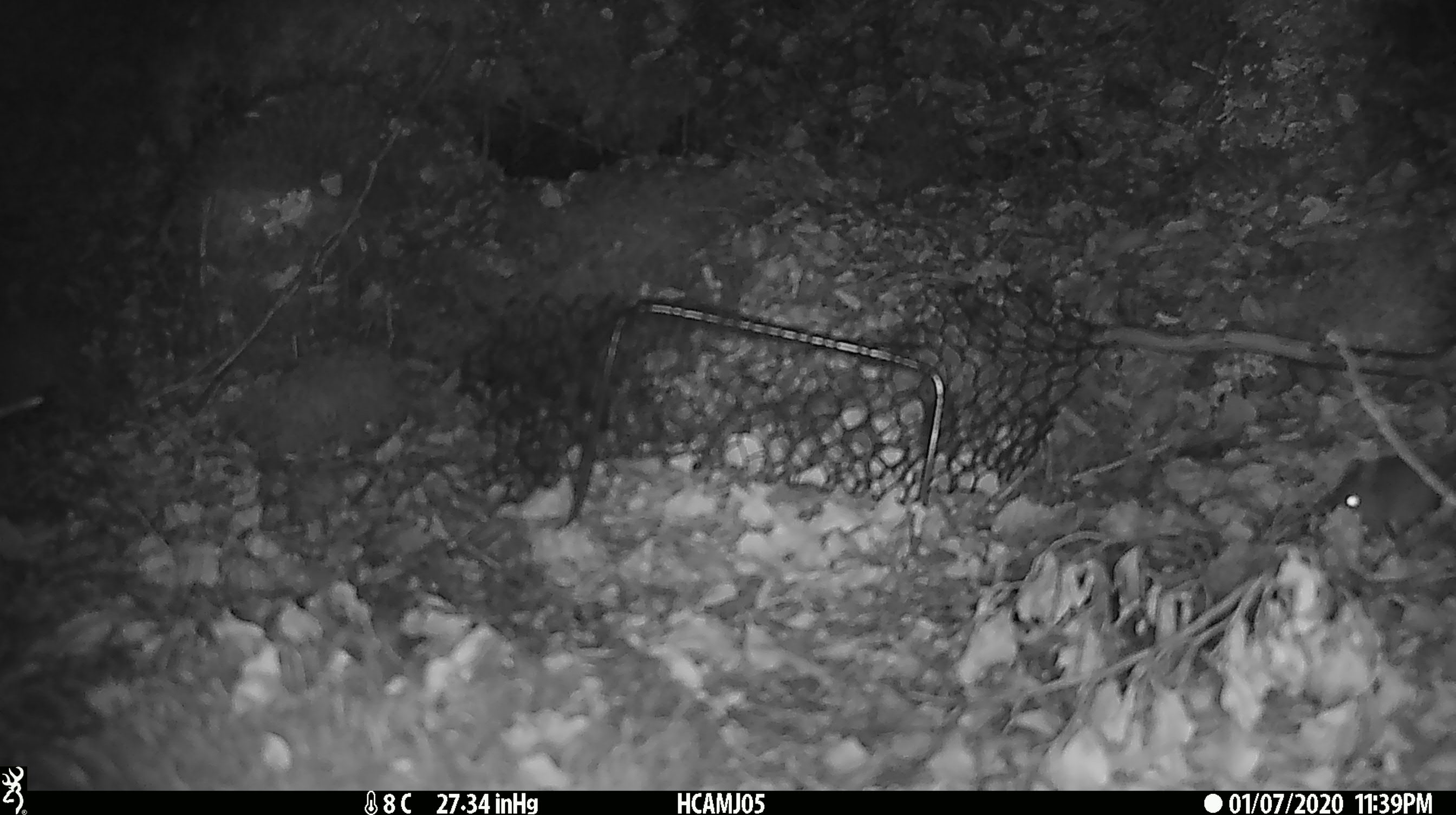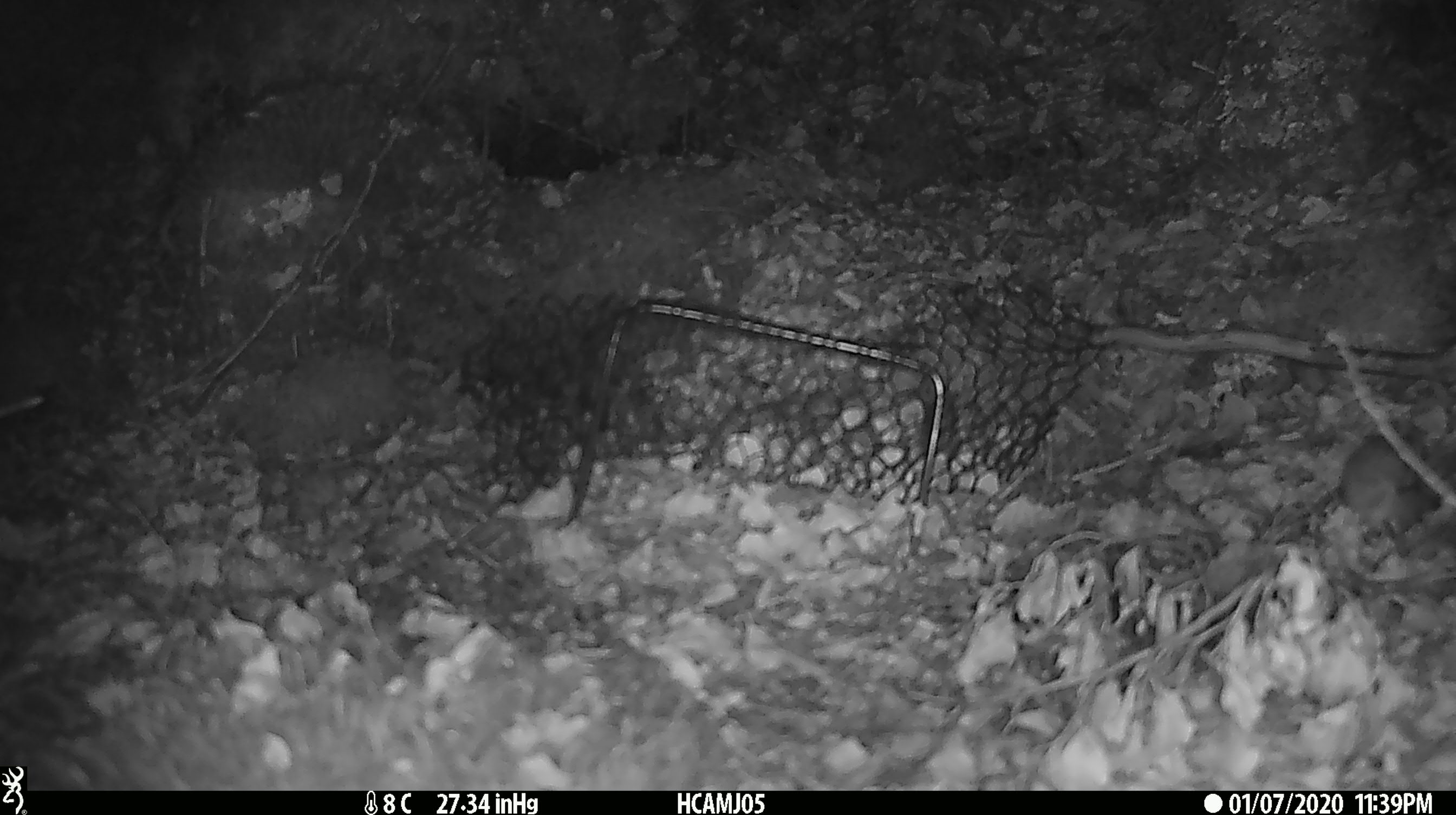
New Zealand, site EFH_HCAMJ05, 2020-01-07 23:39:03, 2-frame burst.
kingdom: Animalia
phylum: Chordata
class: Mammalia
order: Rodentia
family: Muridae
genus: Mus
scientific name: Mus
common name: mouse